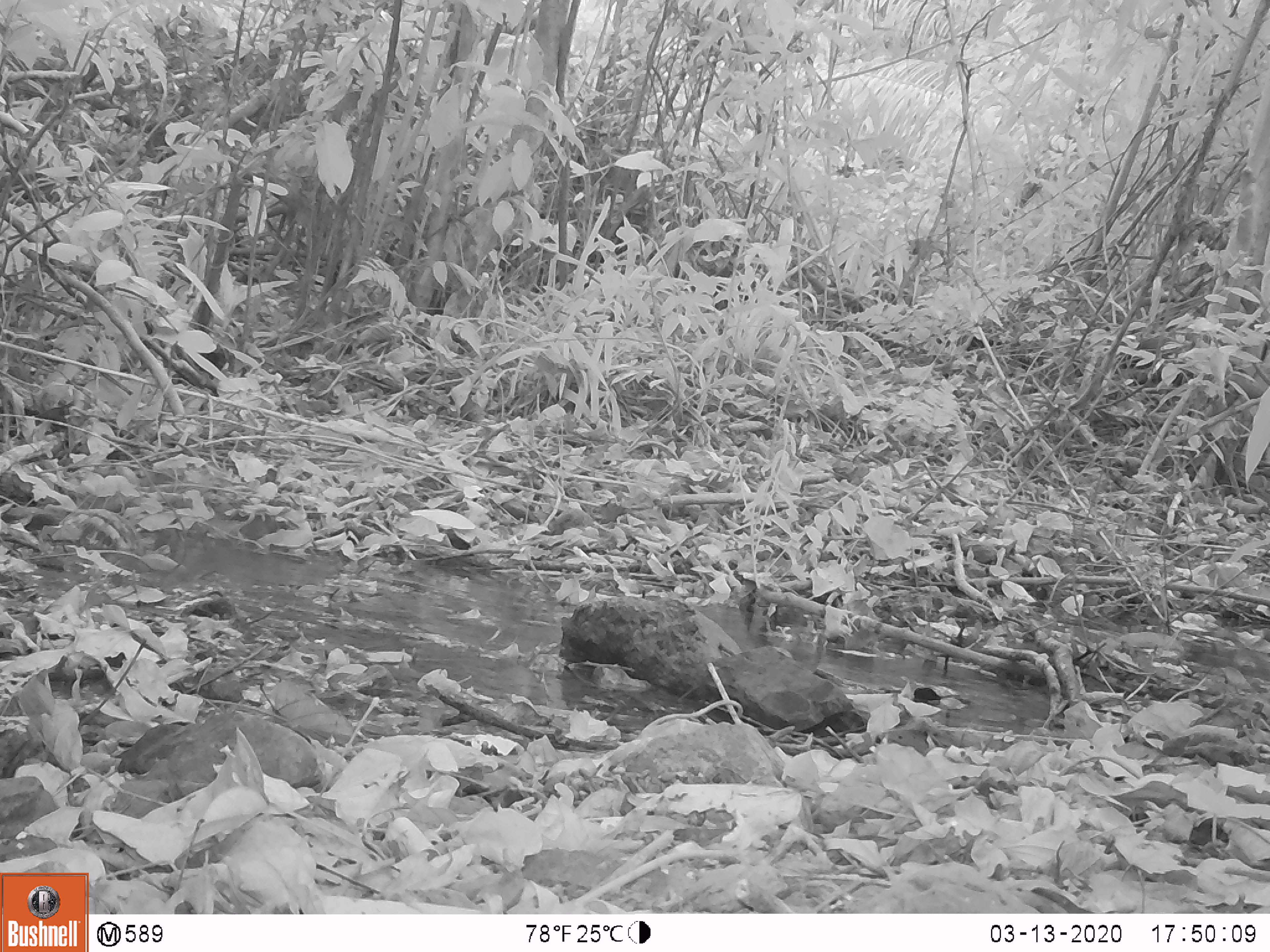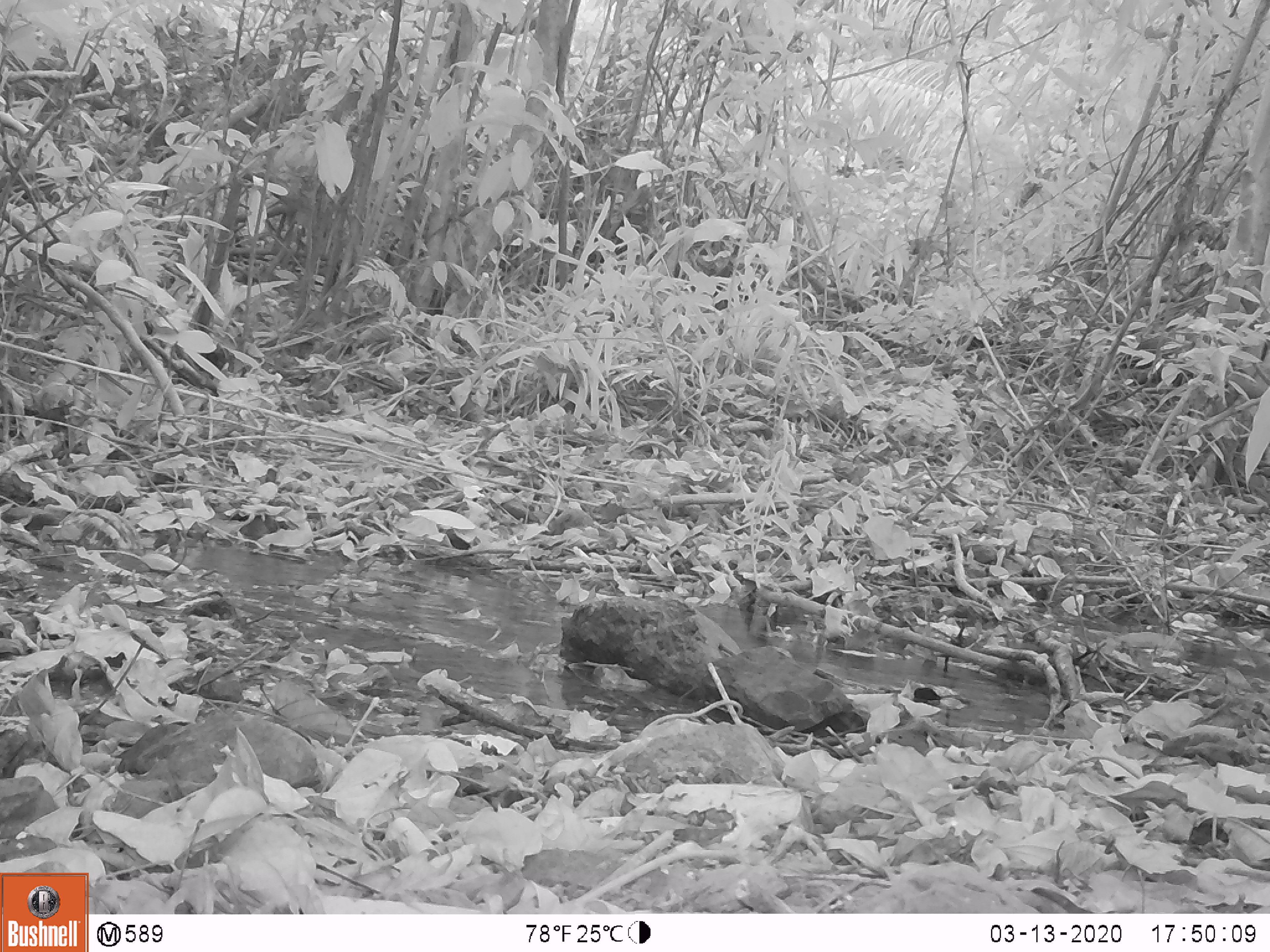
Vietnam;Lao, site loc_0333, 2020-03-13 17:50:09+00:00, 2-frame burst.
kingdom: Animalia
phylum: Chordata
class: Aves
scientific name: Aves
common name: bird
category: unidentified bird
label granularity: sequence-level